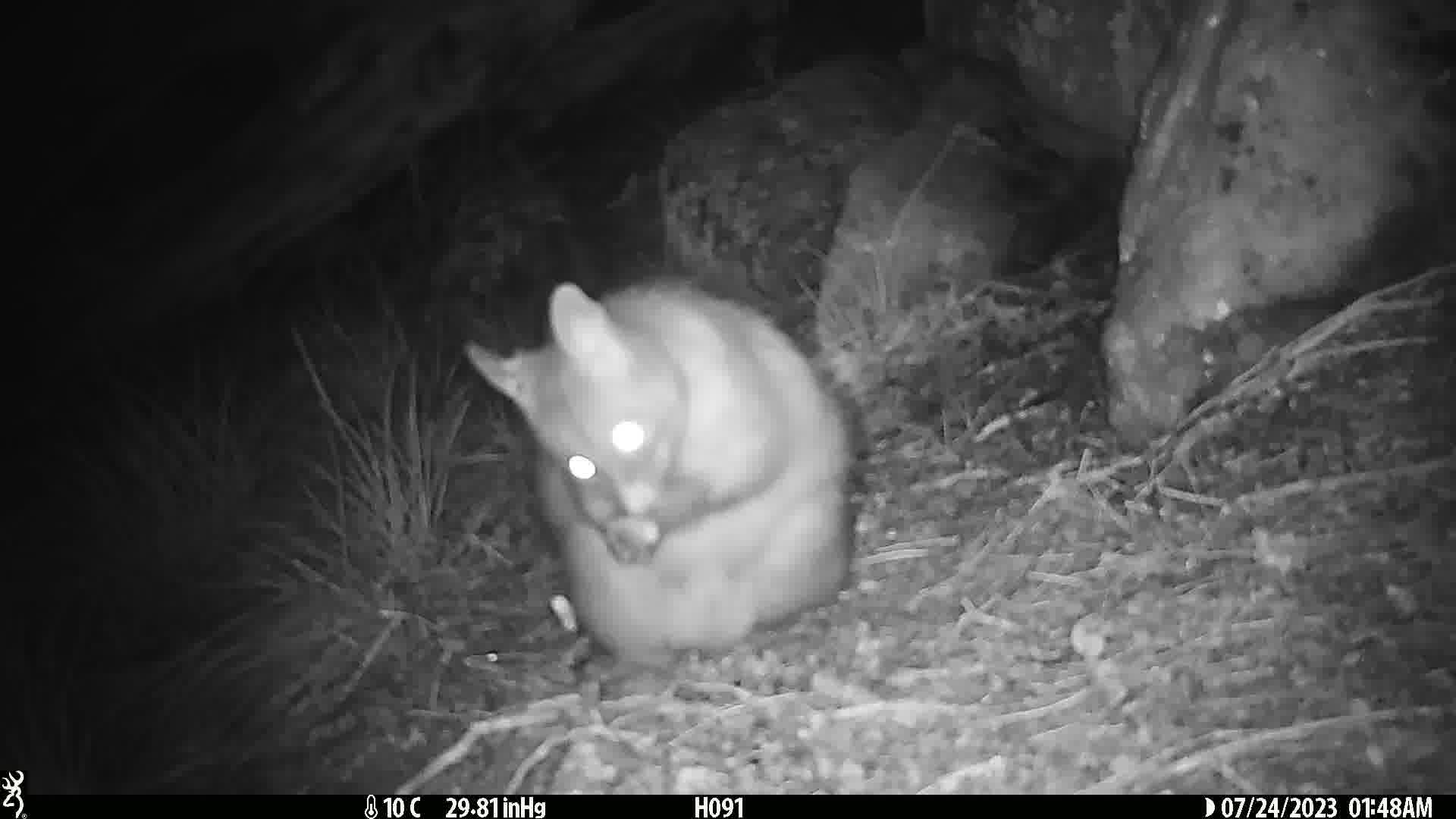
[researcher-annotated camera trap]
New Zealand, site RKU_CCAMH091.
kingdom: Animalia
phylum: Chordata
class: Mammalia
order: Diprotodontia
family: Phalangeridae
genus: Trichosurus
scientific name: Trichosurus vulpecula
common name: common brushtail possum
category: possum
Possum (common brushtail possum) (Trichosurus vulpecula).